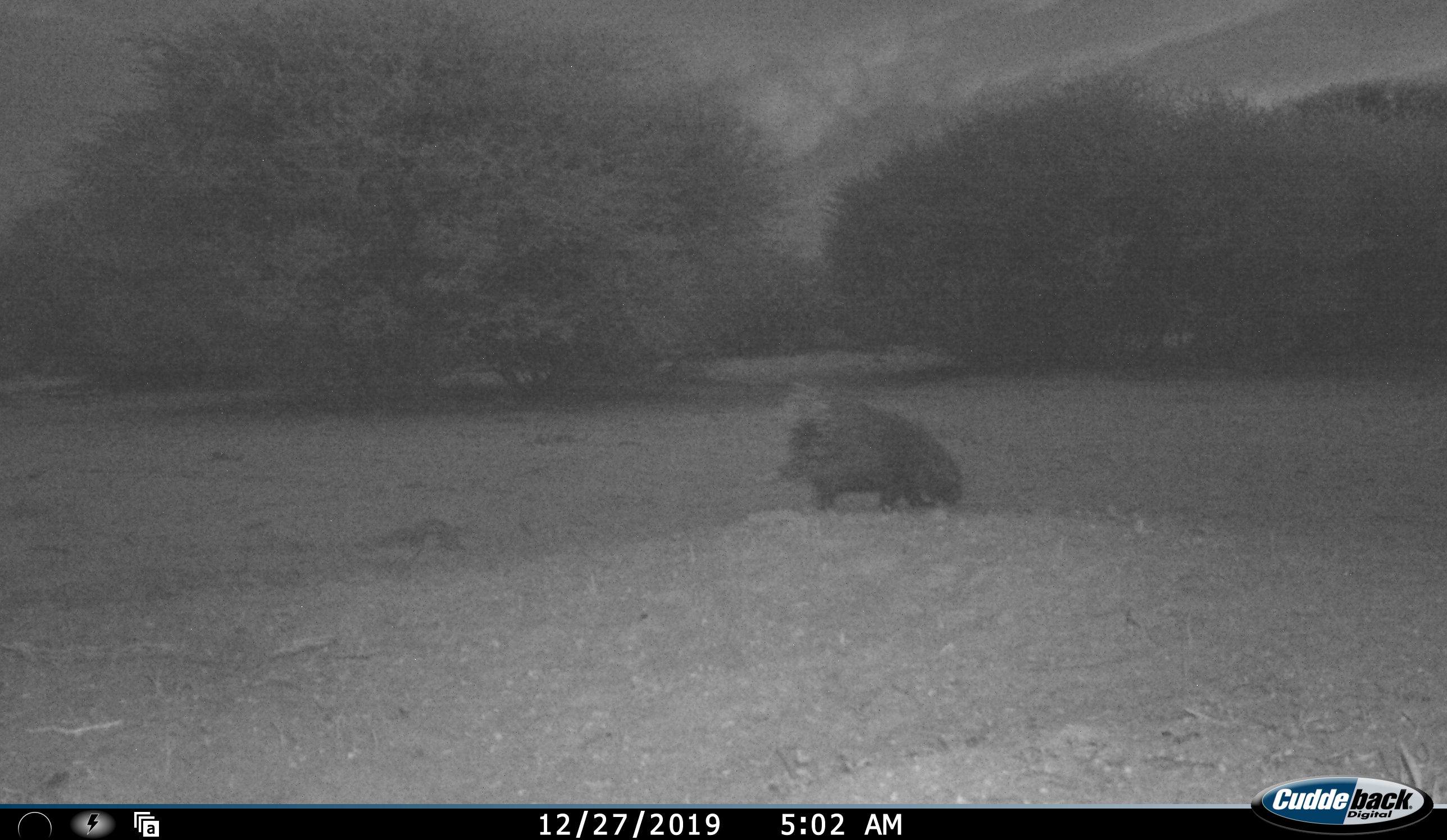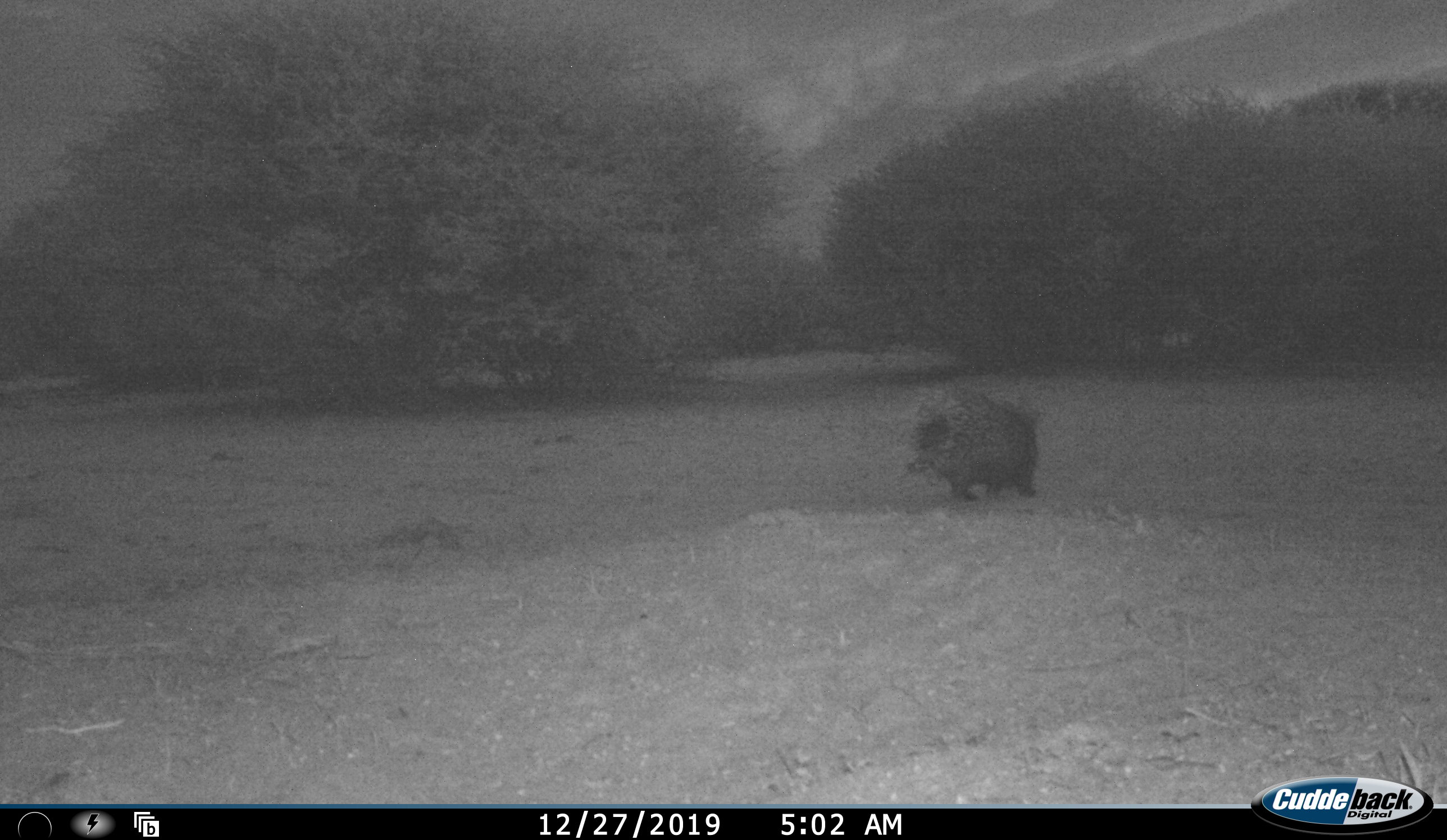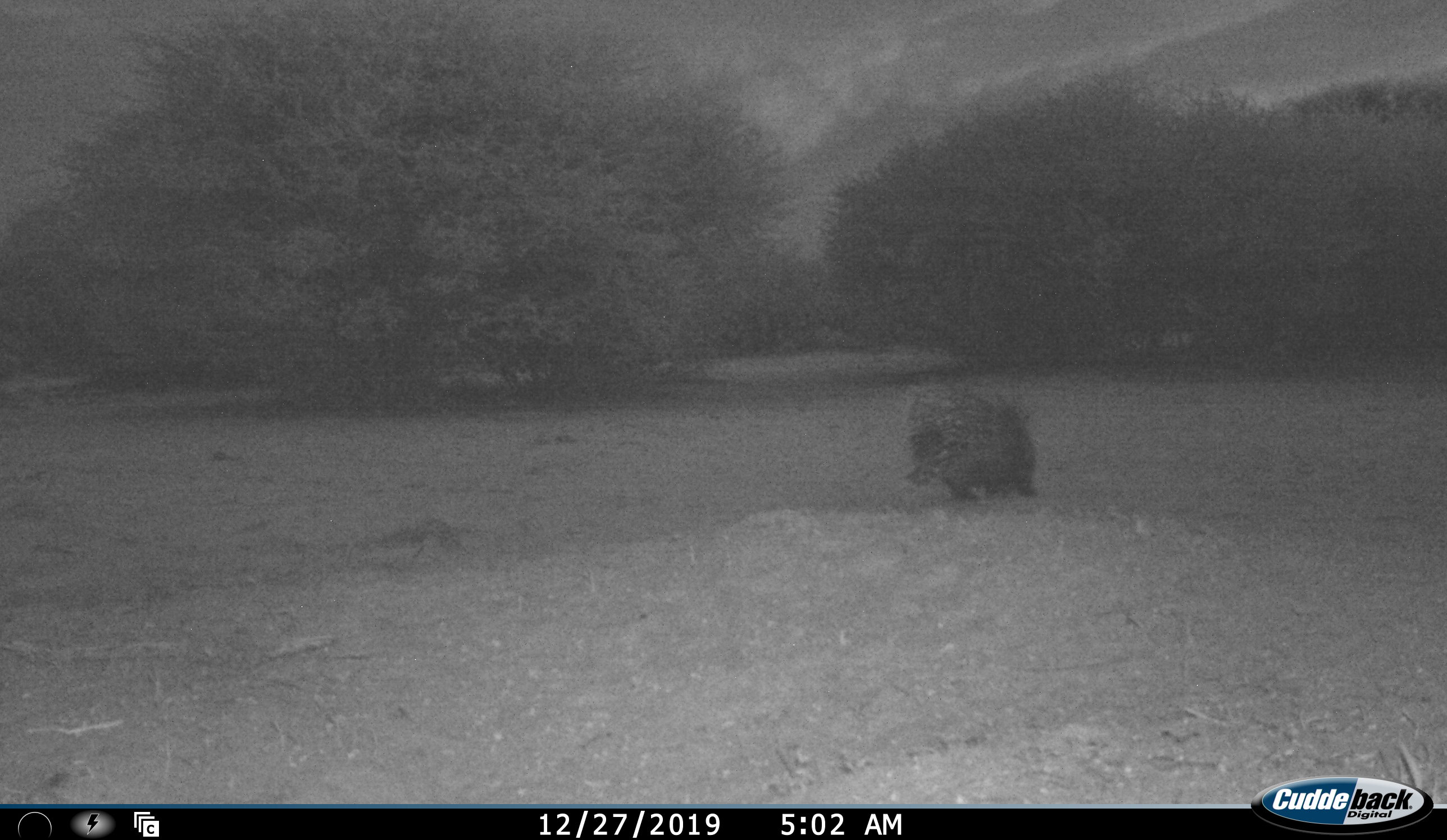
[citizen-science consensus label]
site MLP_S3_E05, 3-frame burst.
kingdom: Animalia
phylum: Chordata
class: Mammalia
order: Rodentia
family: Hystricidae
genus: Hystrix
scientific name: Hystrix cristata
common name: crested porcupine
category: porcupine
Porcupine (crested porcupine) (Hystrix cristata), count 1. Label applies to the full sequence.